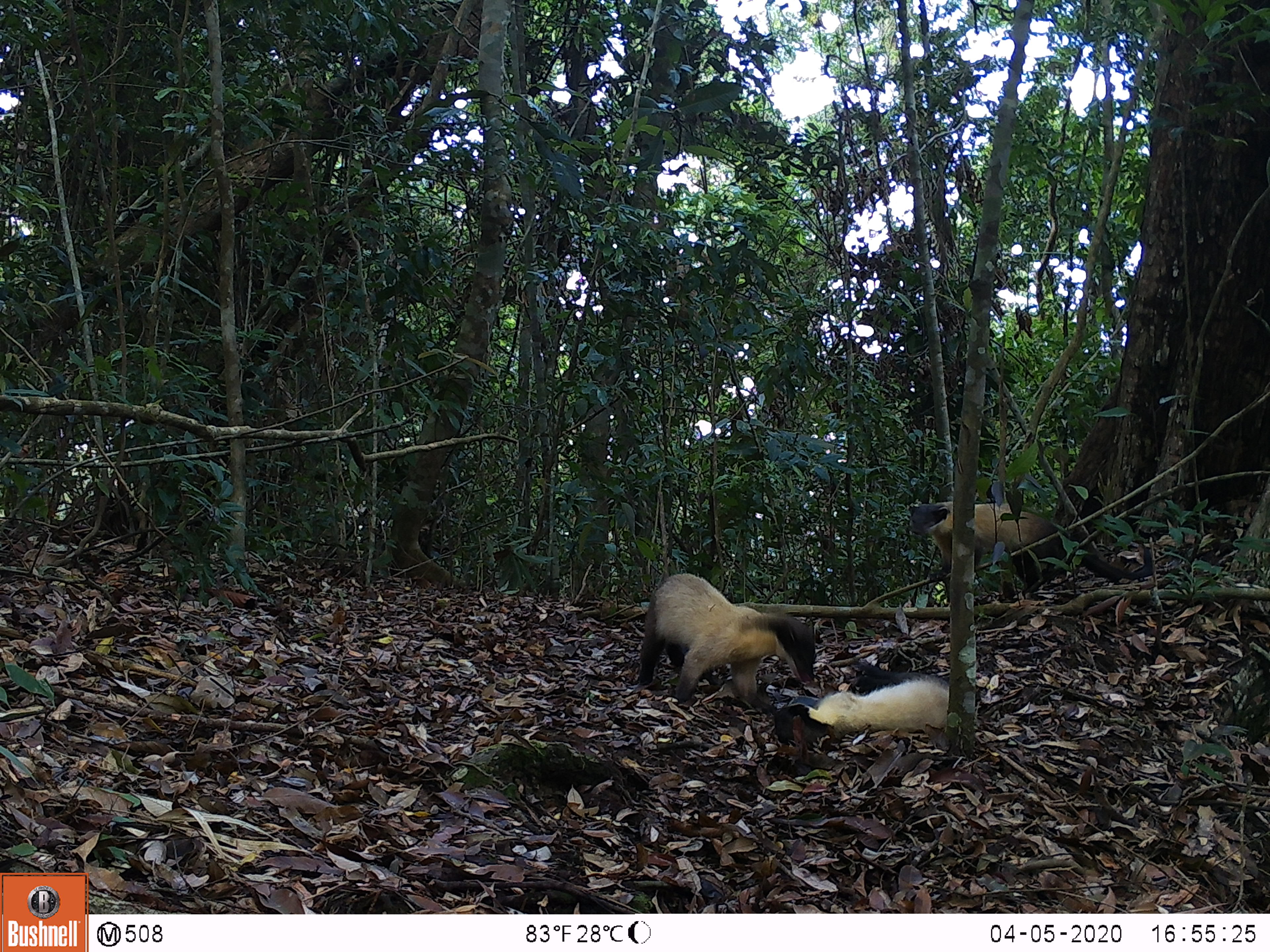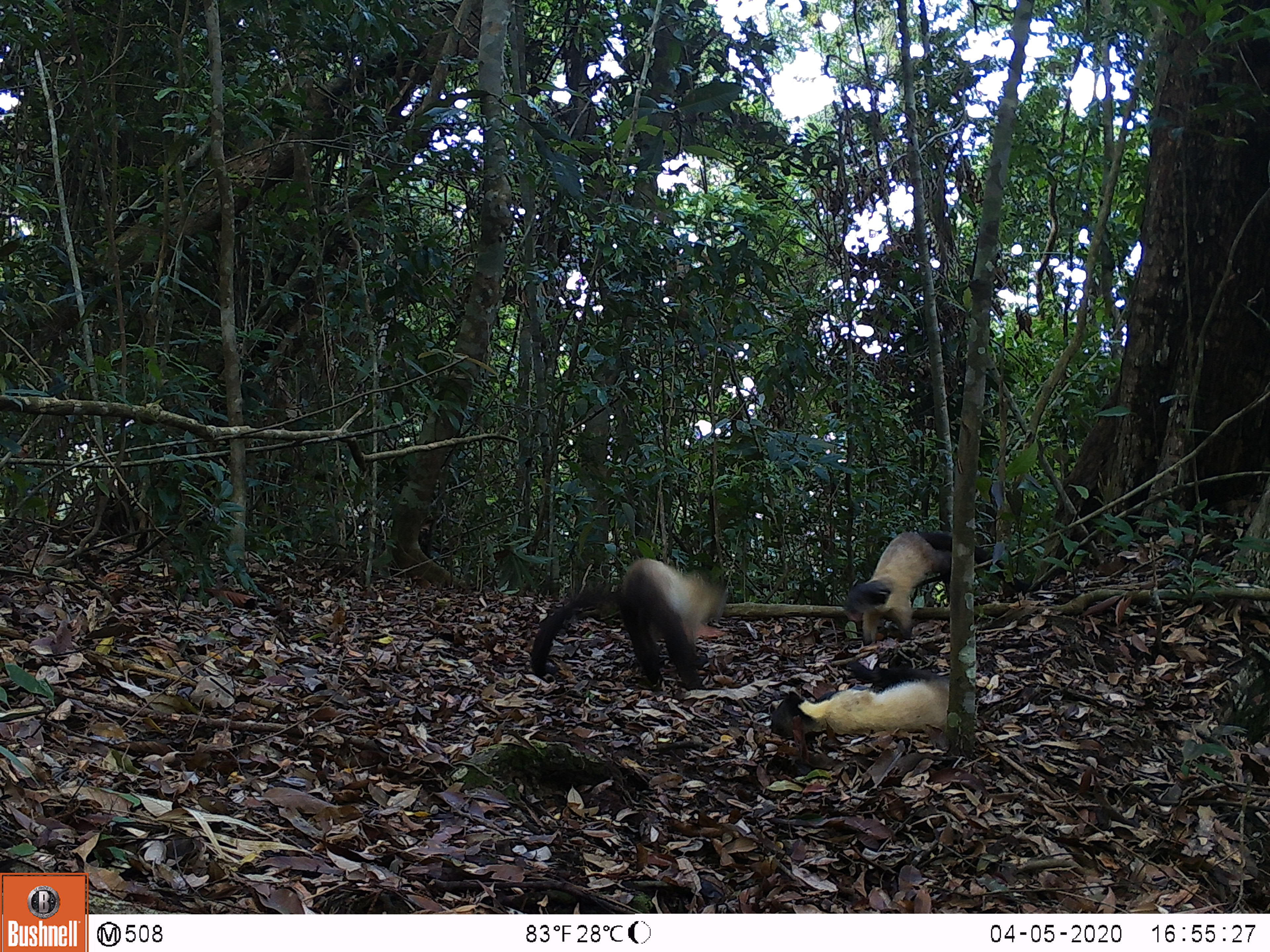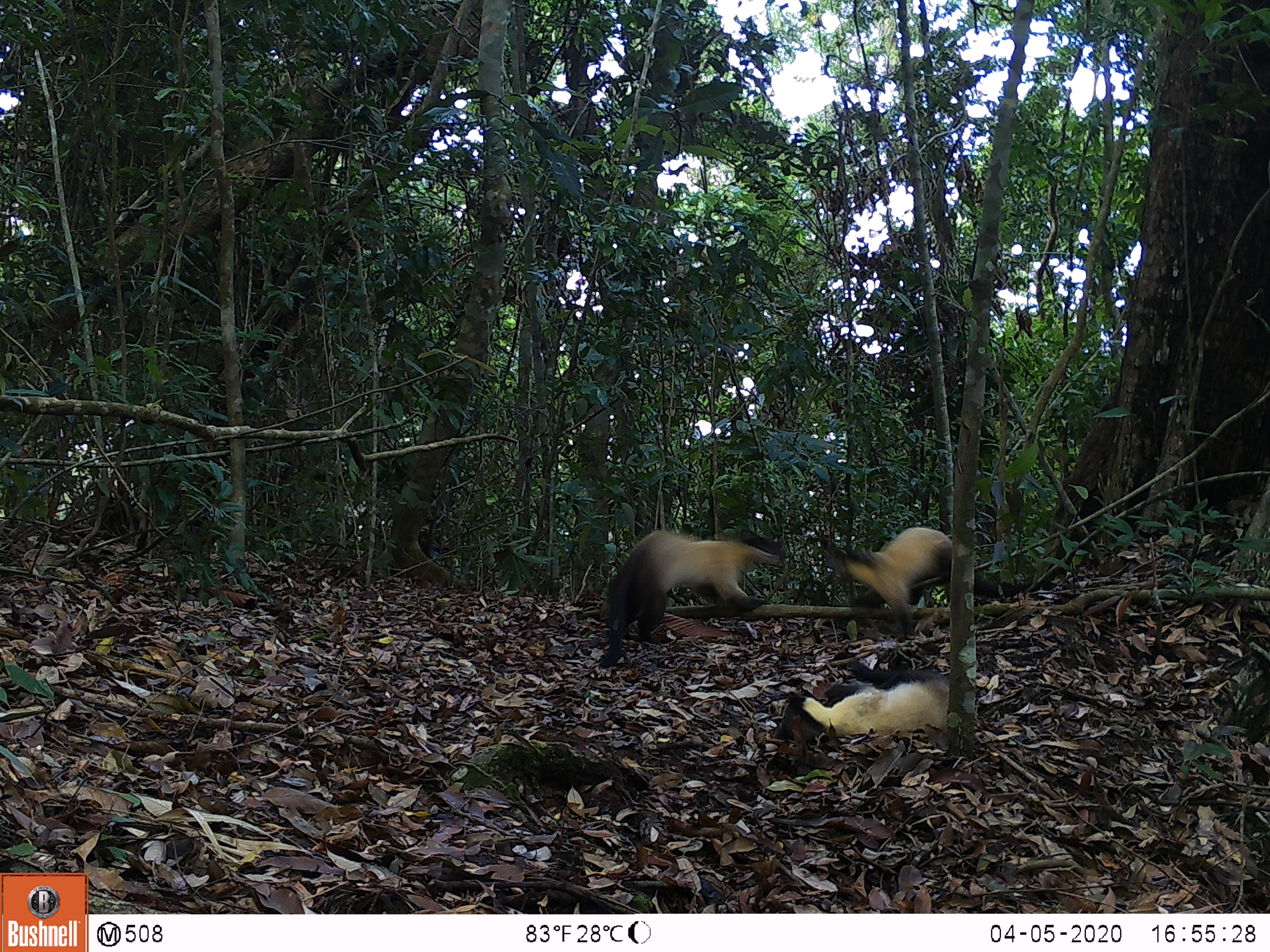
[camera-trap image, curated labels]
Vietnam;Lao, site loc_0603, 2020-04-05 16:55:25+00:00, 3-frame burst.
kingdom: Animalia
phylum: Chordata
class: Mammalia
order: Carnivora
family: Mustelidae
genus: Martes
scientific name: Martes flavigula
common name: yellow-throated marten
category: yellow throated marten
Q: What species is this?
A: Yellow throated marten (yellow-throated marten) (Martes flavigula).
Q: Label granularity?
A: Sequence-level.